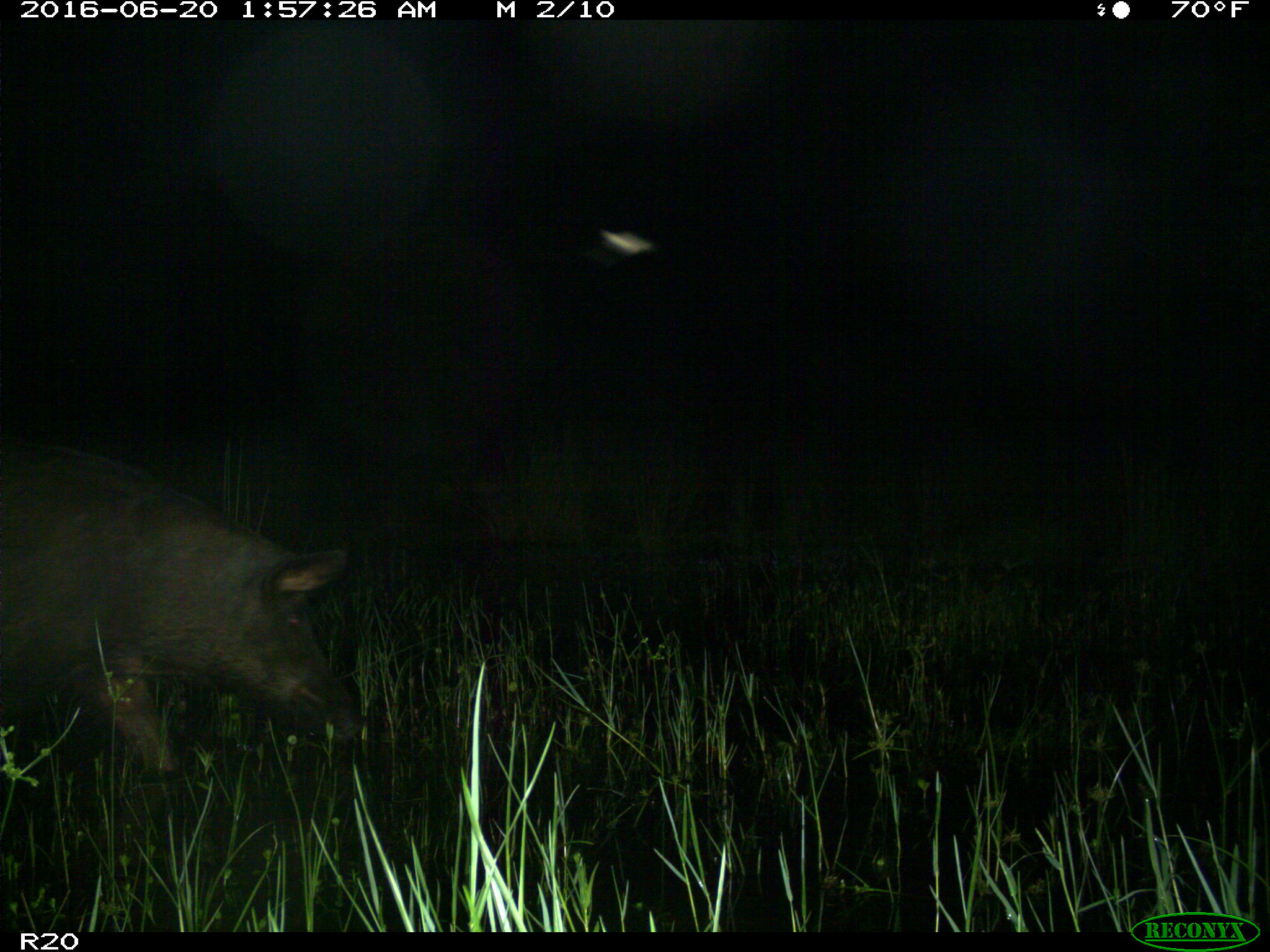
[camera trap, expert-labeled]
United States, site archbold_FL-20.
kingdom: Animalia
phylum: Chordata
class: Mammalia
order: Artiodactyla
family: Suidae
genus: Sus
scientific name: Sus scrofa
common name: wild boar